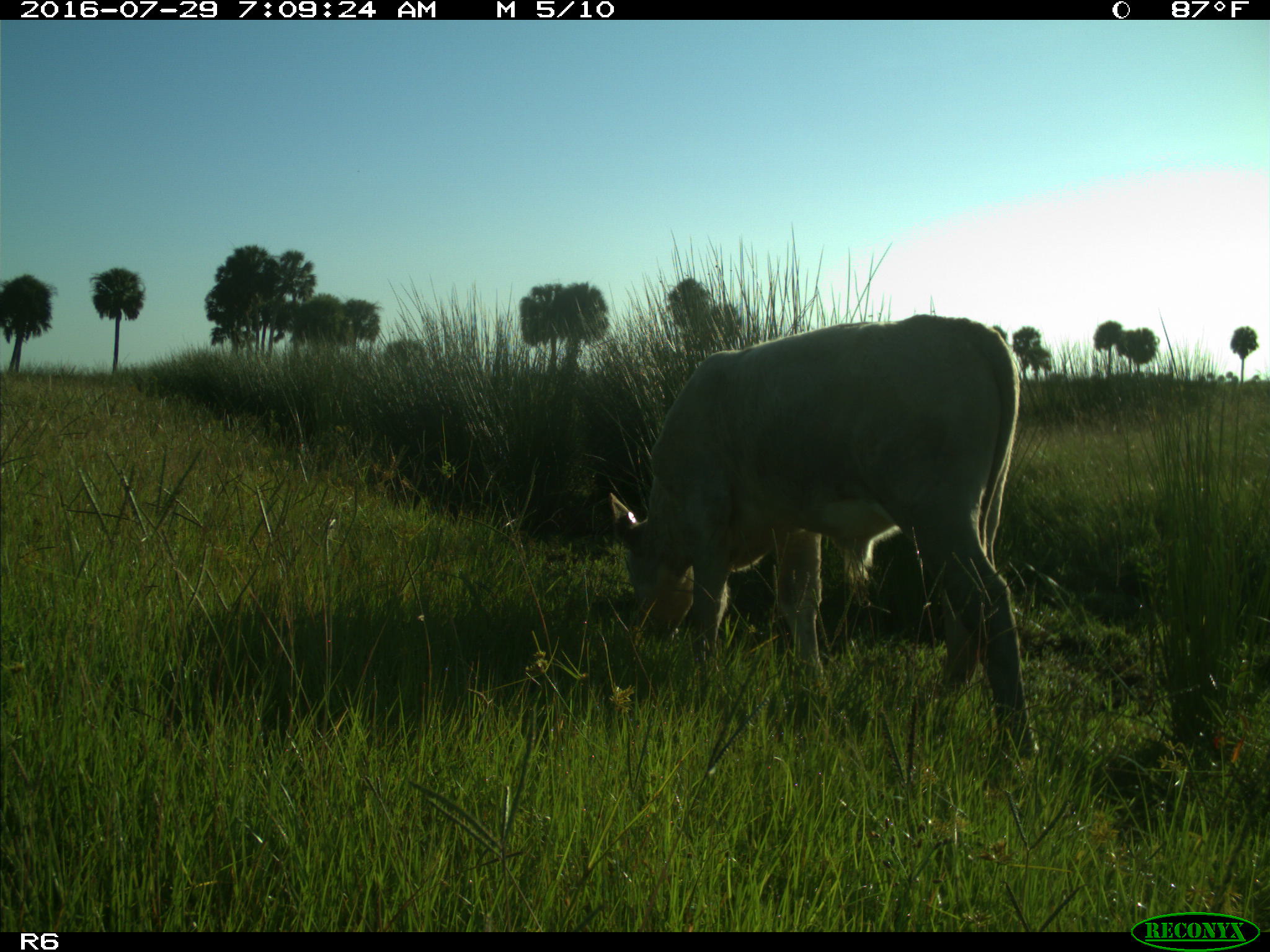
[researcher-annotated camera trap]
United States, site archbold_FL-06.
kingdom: Animalia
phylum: Chordata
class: Mammalia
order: Artiodactyla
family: Bovidae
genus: Bos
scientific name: Bos taurus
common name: domestic cow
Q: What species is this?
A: Bos taurus (domestic cow).